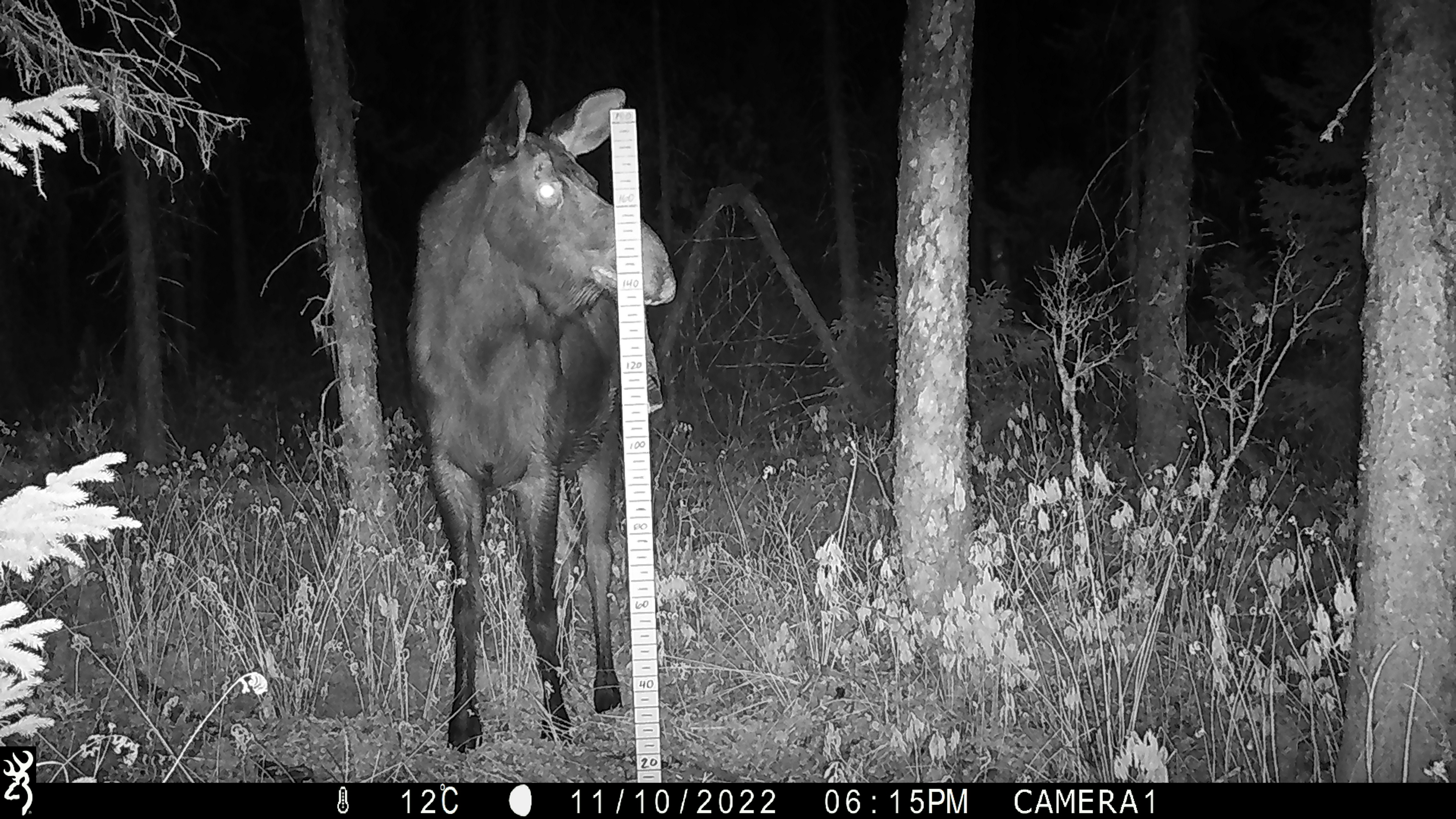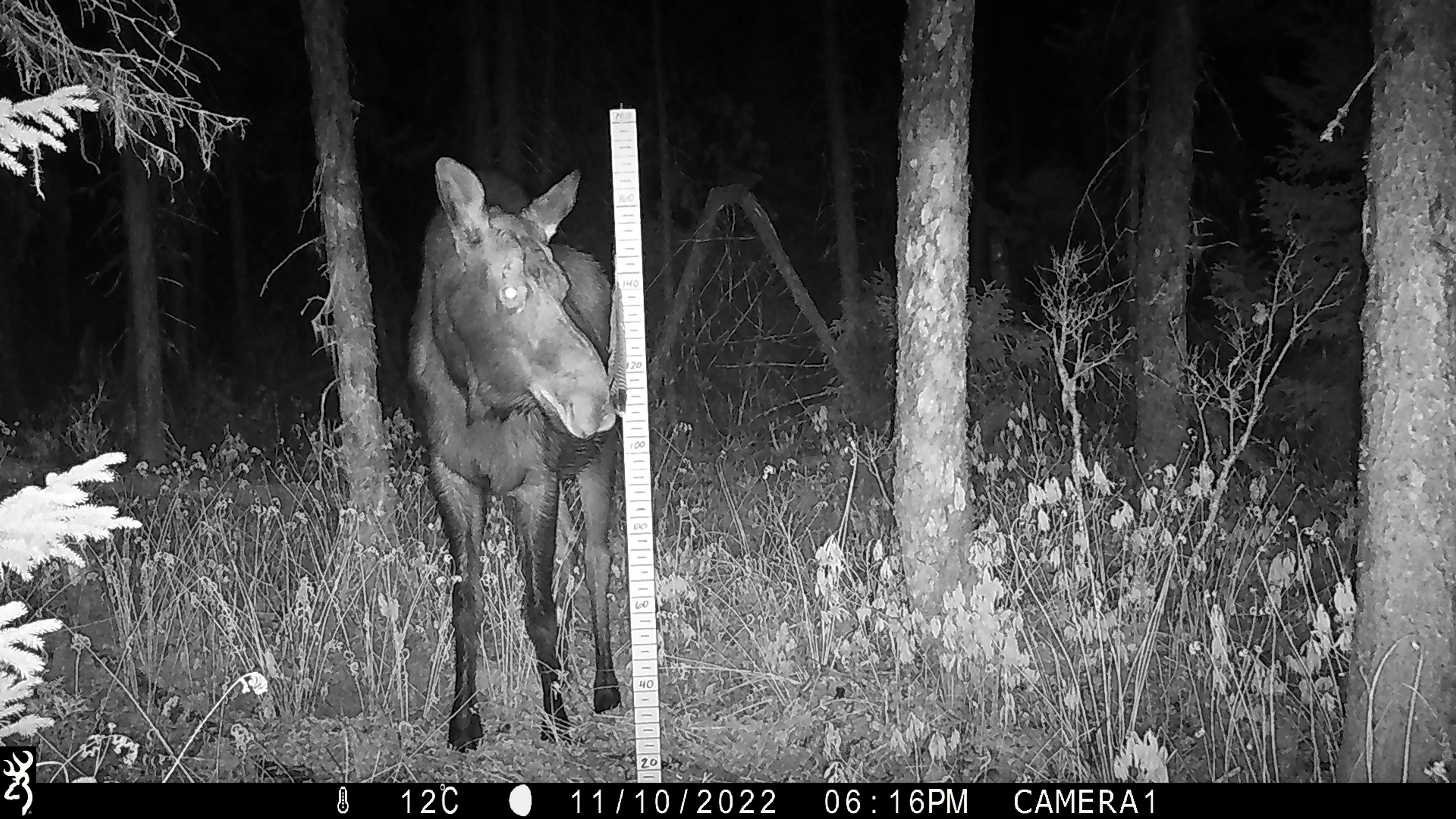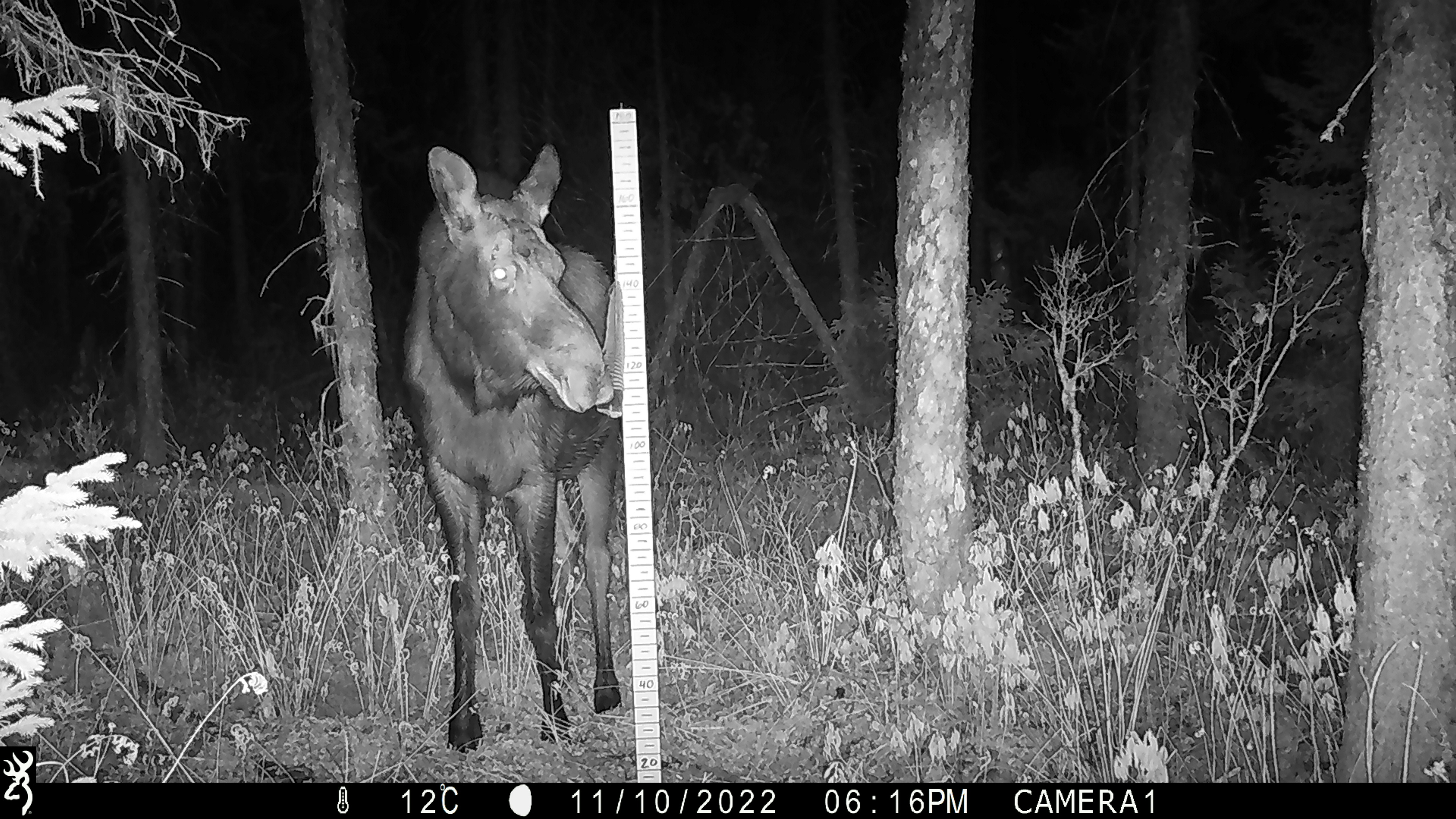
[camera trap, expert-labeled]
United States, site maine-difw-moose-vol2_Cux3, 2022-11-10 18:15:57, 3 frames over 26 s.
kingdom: Animalia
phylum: Chordata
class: Mammalia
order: Artiodactyla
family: Cervidae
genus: Alces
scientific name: Alces alces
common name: moose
Moose (Alces alces).